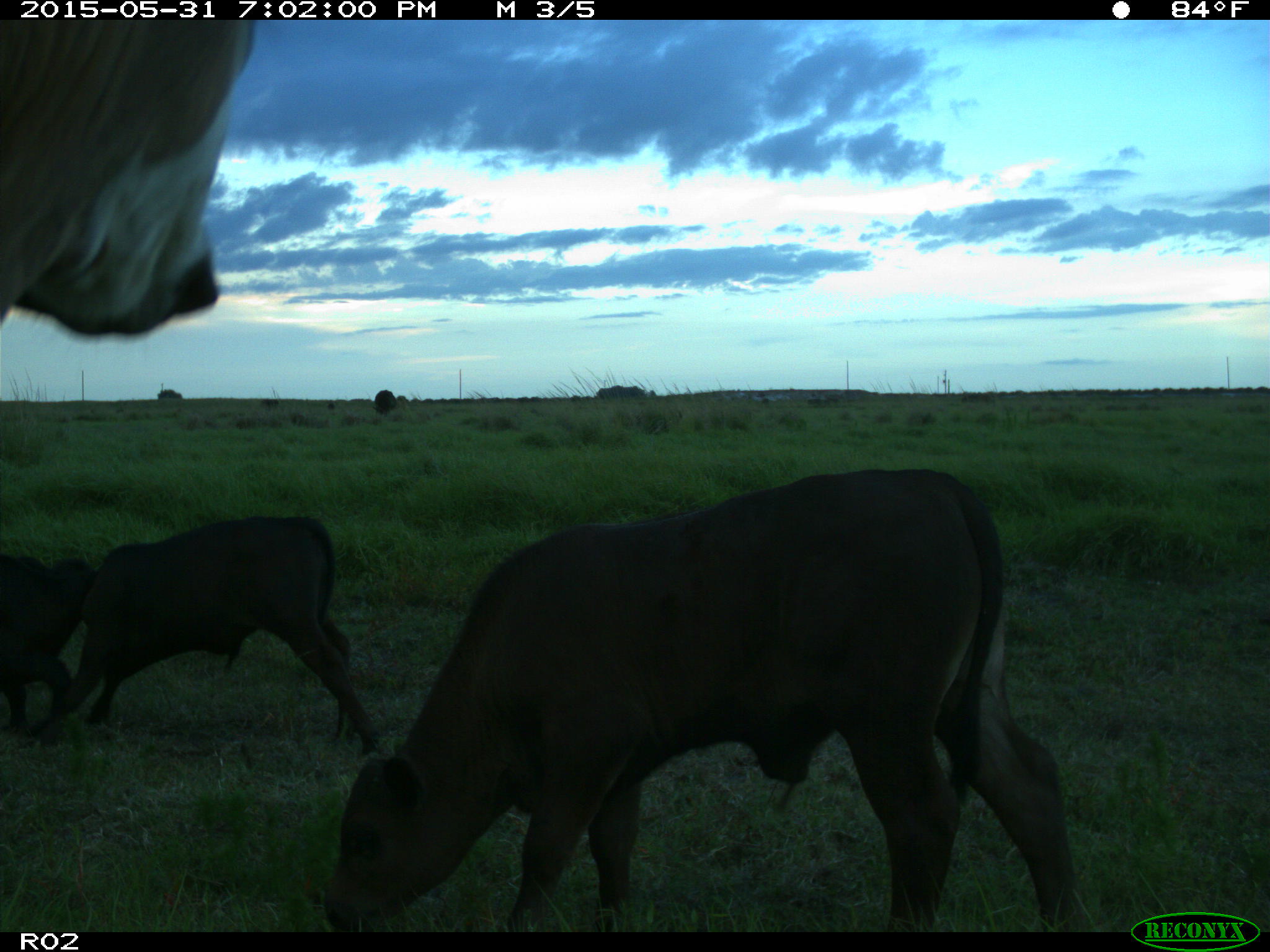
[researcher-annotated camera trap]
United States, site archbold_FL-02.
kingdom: Animalia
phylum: Chordata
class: Mammalia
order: Artiodactyla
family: Bovidae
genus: Bos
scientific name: Bos taurus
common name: domestic cow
Bos taurus (domestic cow).